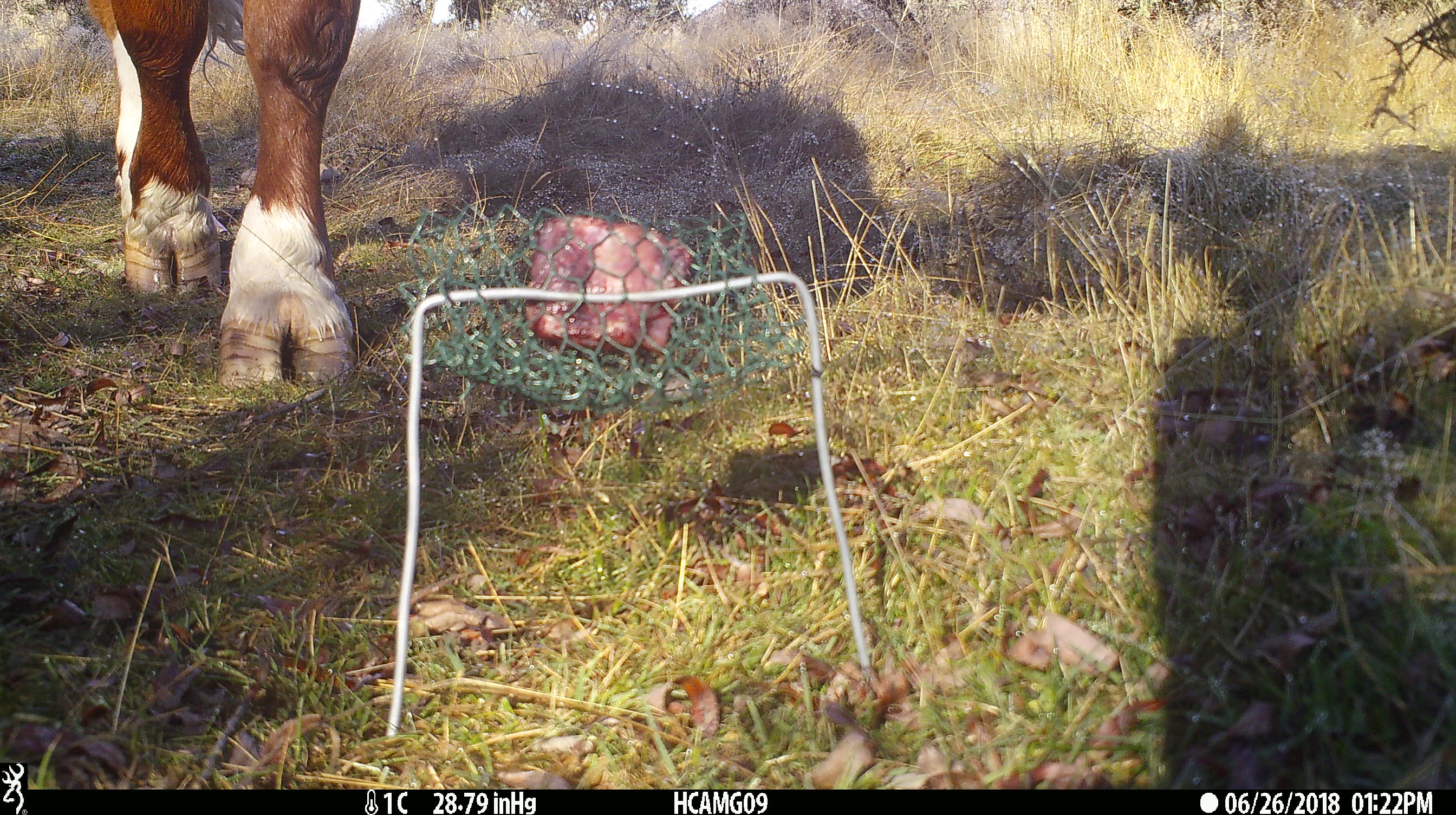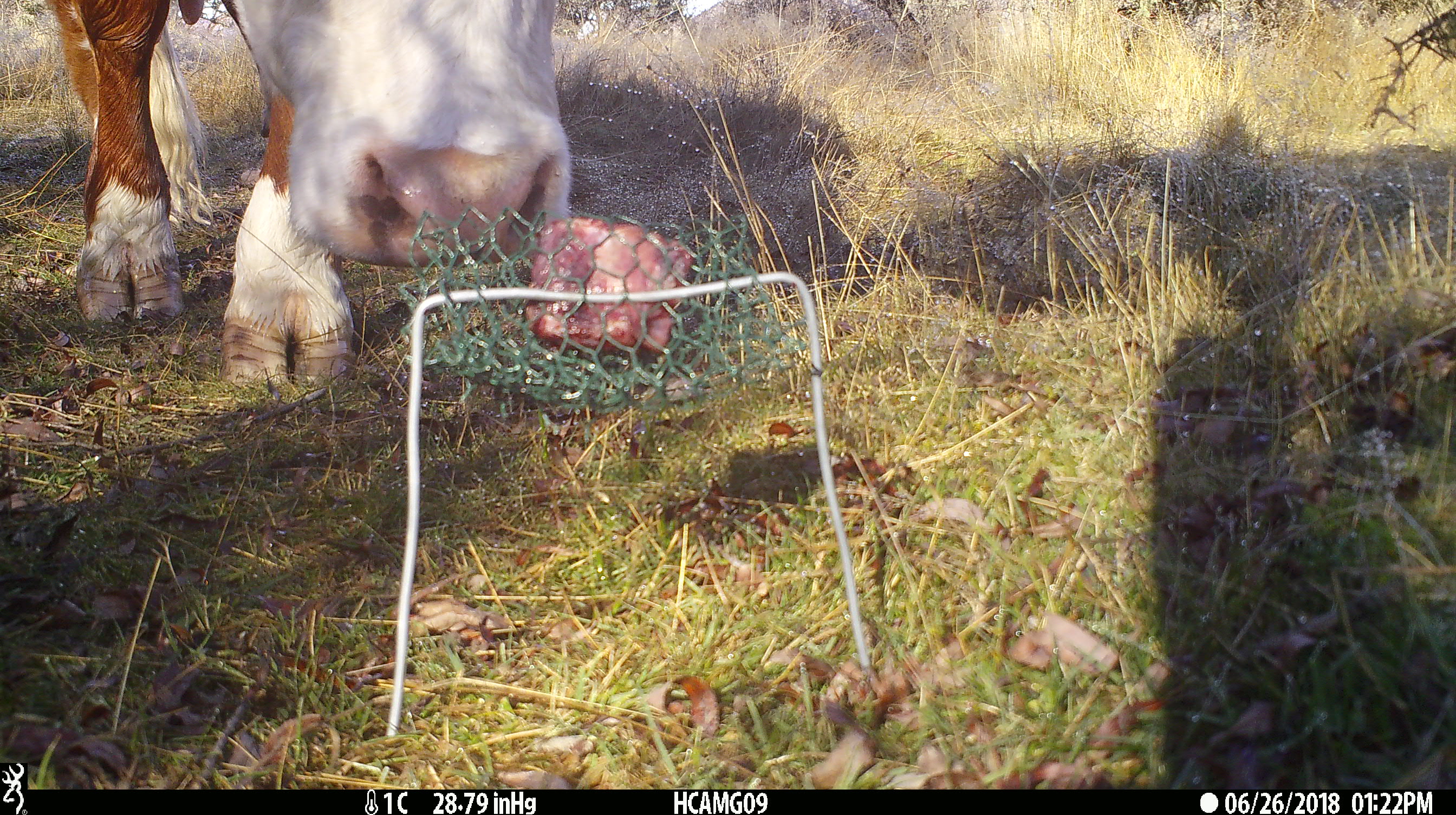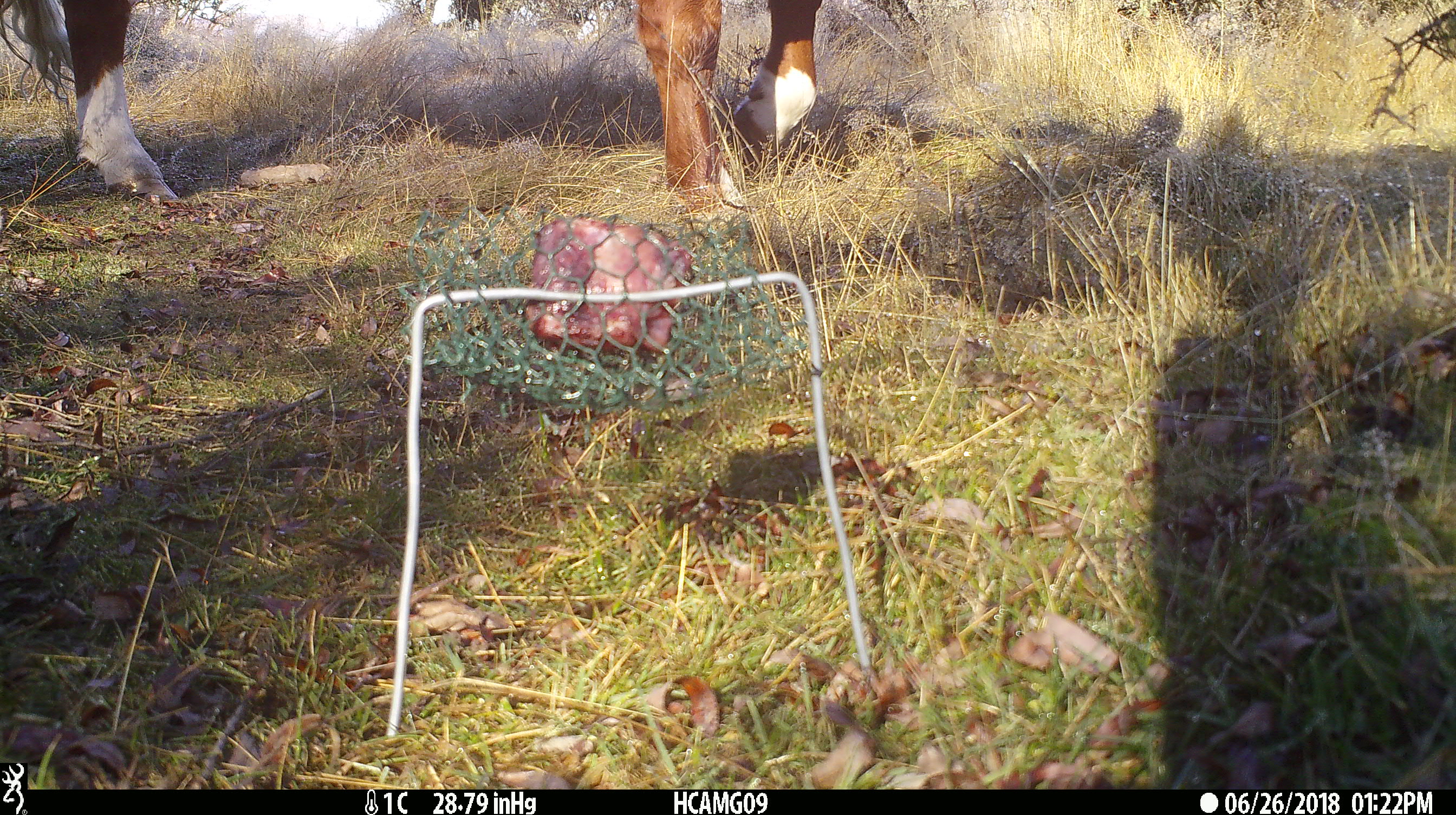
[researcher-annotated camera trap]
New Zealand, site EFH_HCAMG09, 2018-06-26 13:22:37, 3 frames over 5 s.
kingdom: Animalia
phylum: Chordata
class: Mammalia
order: Artiodactyla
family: Bovidae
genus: Bos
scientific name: Bos taurus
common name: domestic cow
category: cow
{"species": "cow (domestic cow) (Bos taurus)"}